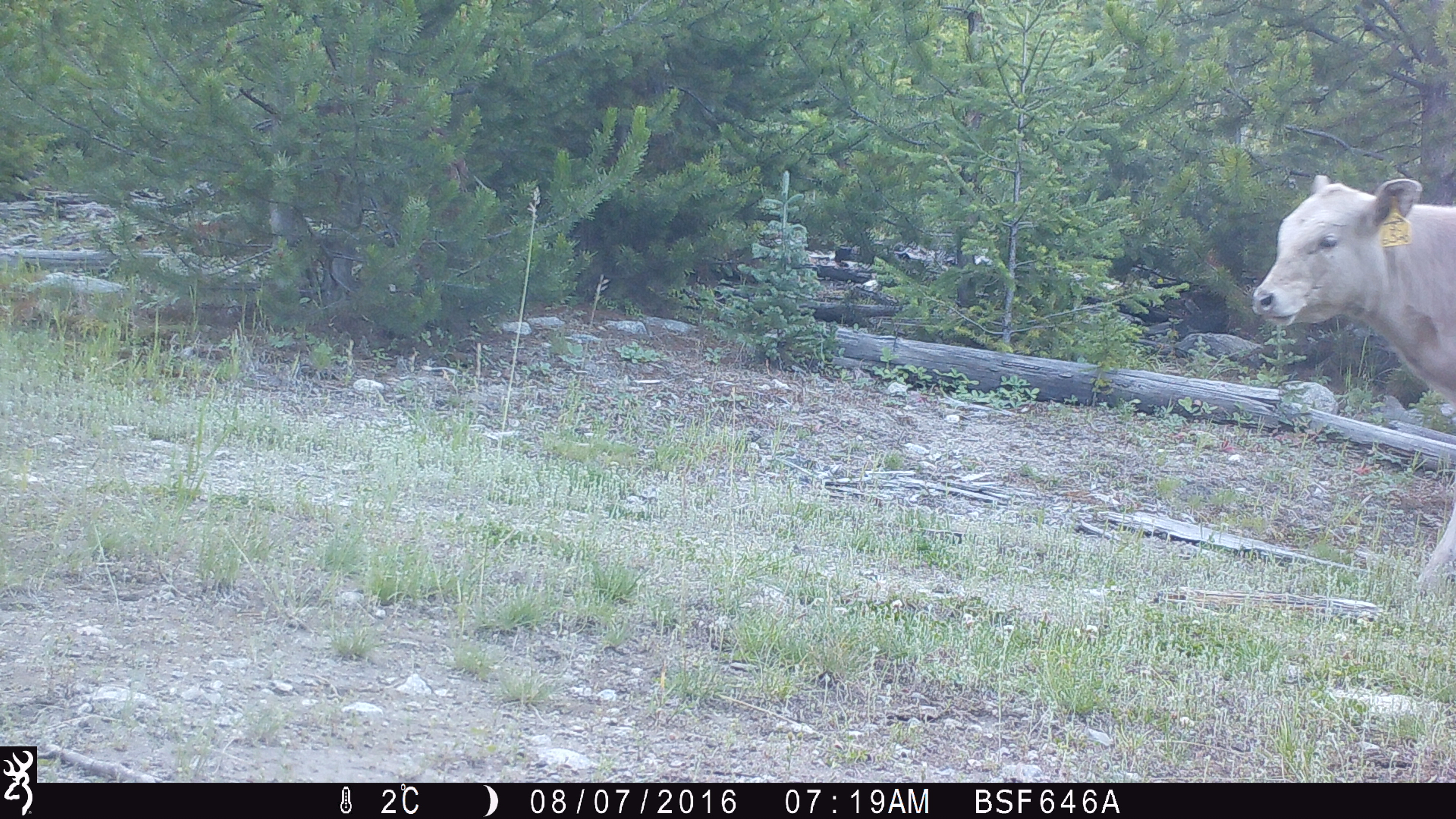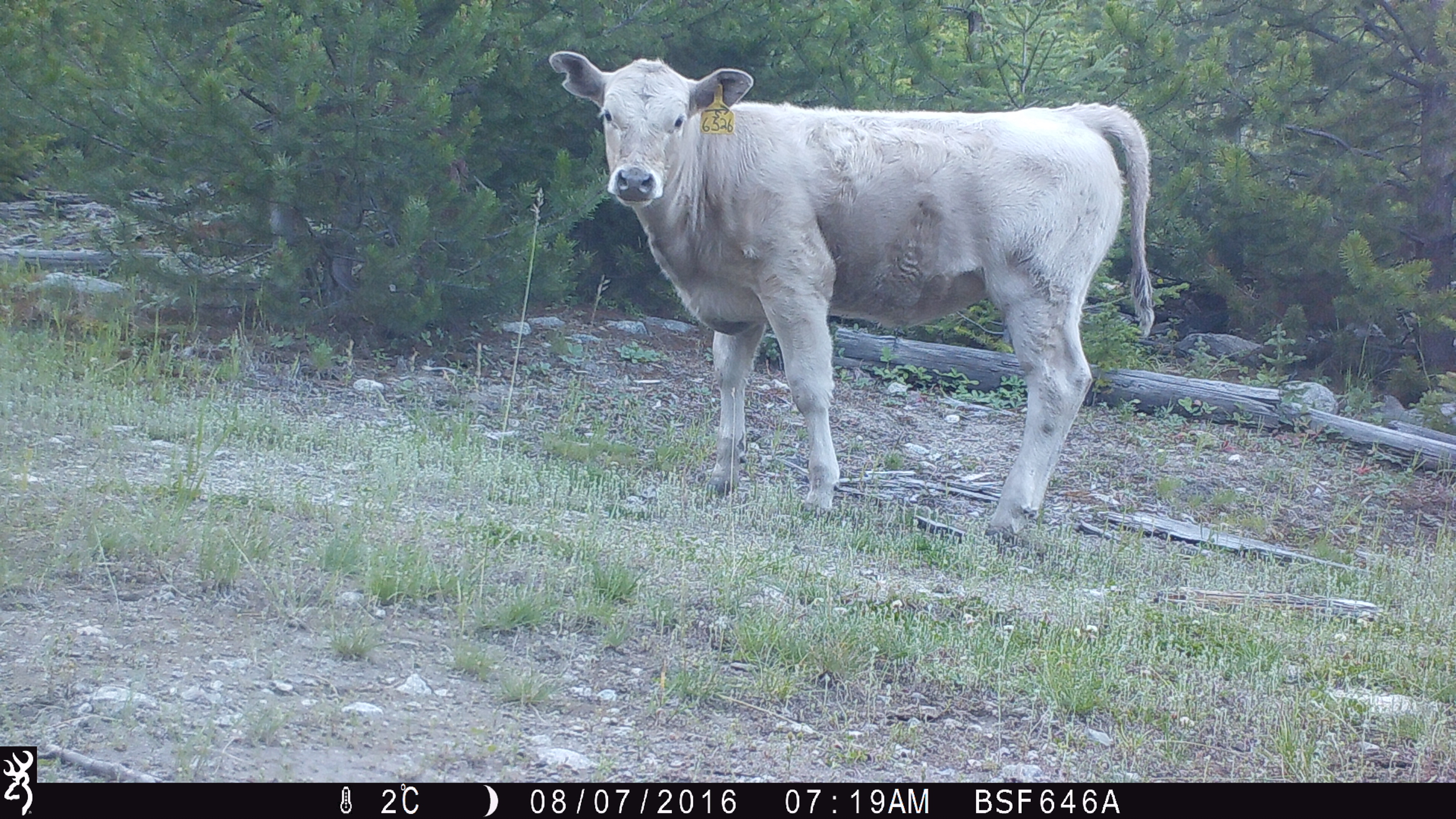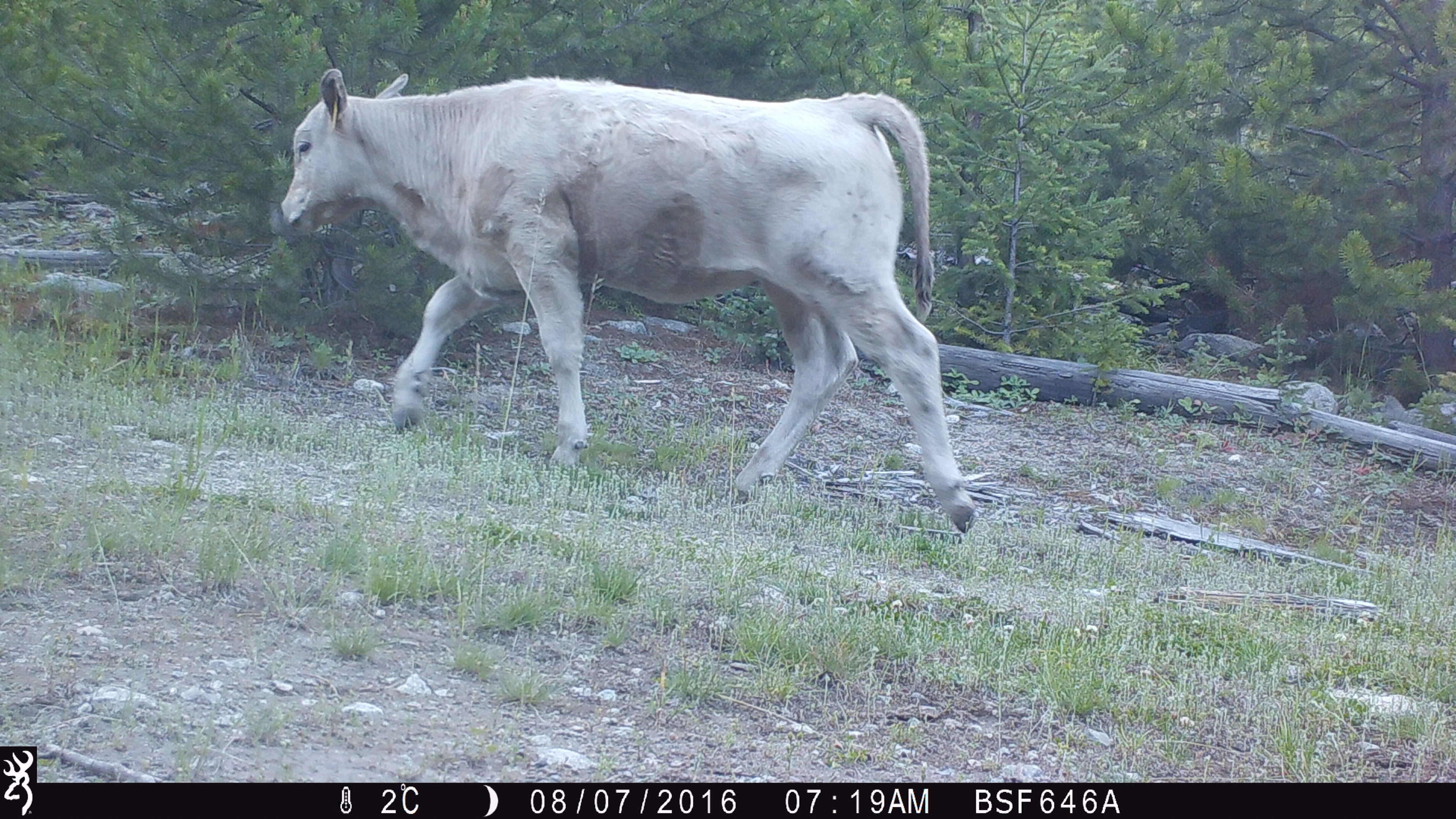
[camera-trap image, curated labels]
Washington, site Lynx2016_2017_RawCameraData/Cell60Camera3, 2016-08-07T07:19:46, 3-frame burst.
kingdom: Animalia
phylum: Chordata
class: Mammalia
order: Artiodactyla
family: Bovidae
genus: Bos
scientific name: Bos taurus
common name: domestic cattle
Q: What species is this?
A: Domestic cattle (Bos taurus).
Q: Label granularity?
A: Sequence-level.